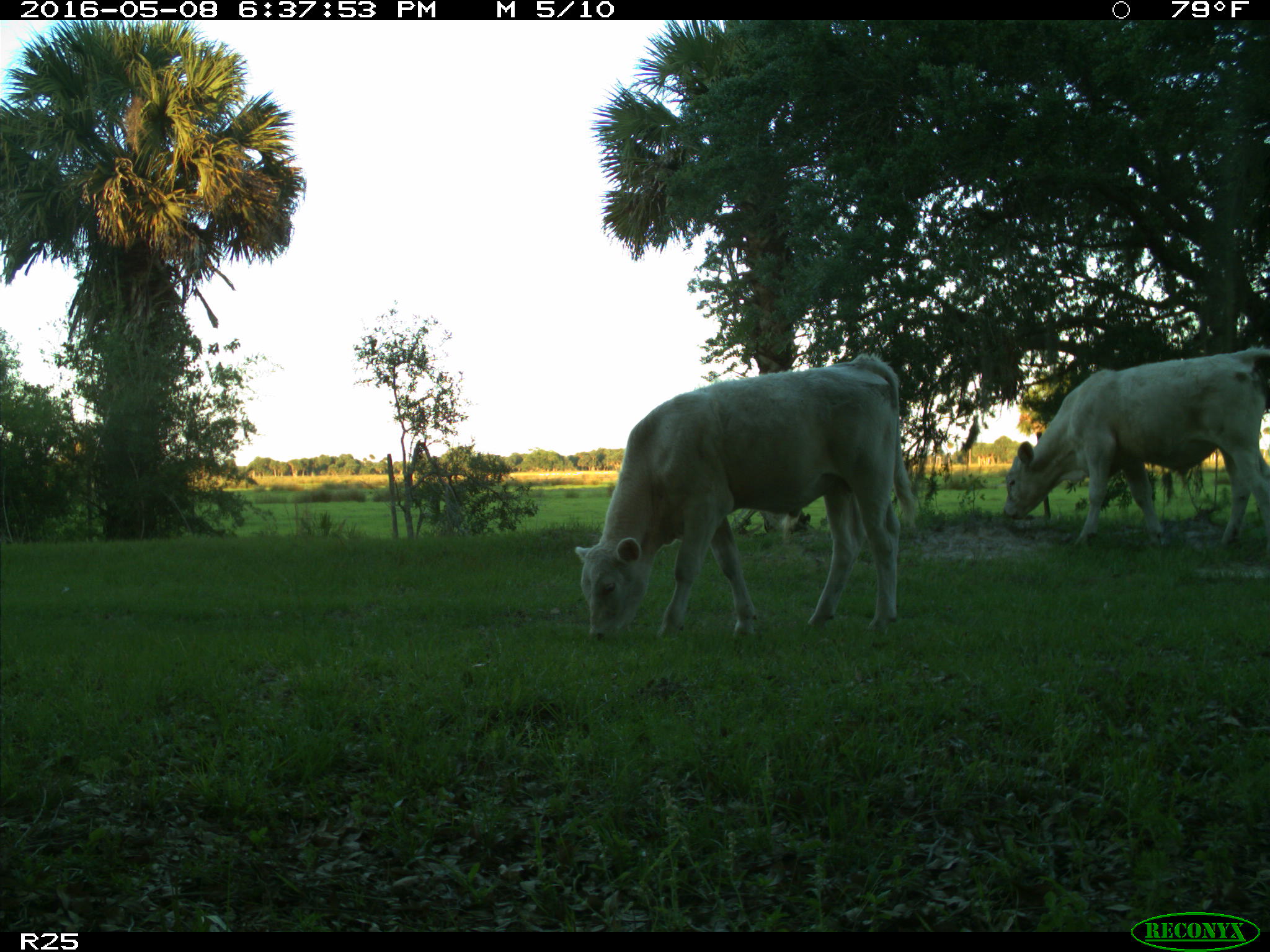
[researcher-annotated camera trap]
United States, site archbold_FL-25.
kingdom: Animalia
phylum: Chordata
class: Mammalia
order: Artiodactyla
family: Bovidae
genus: Bos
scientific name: Bos taurus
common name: domestic cow